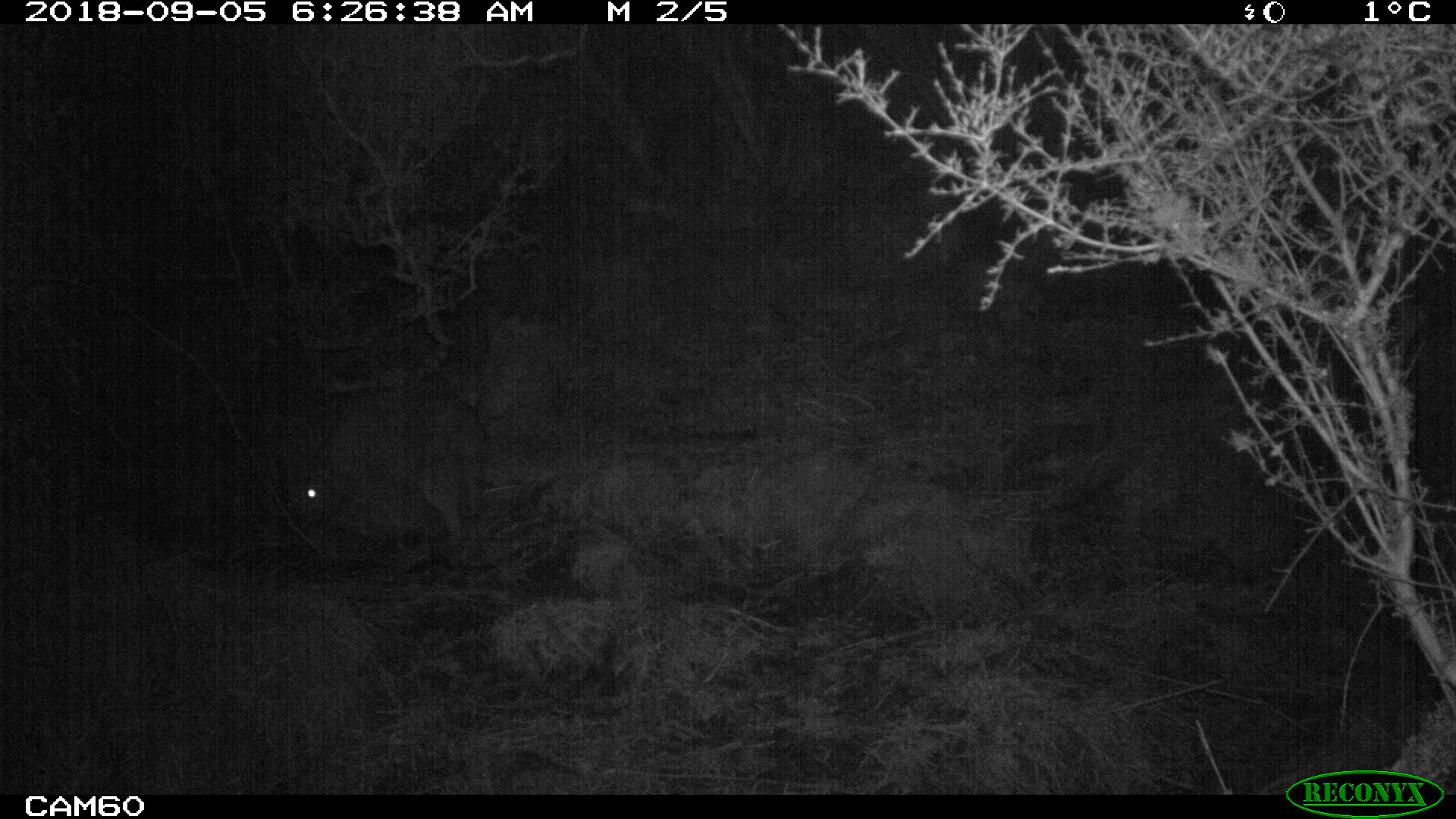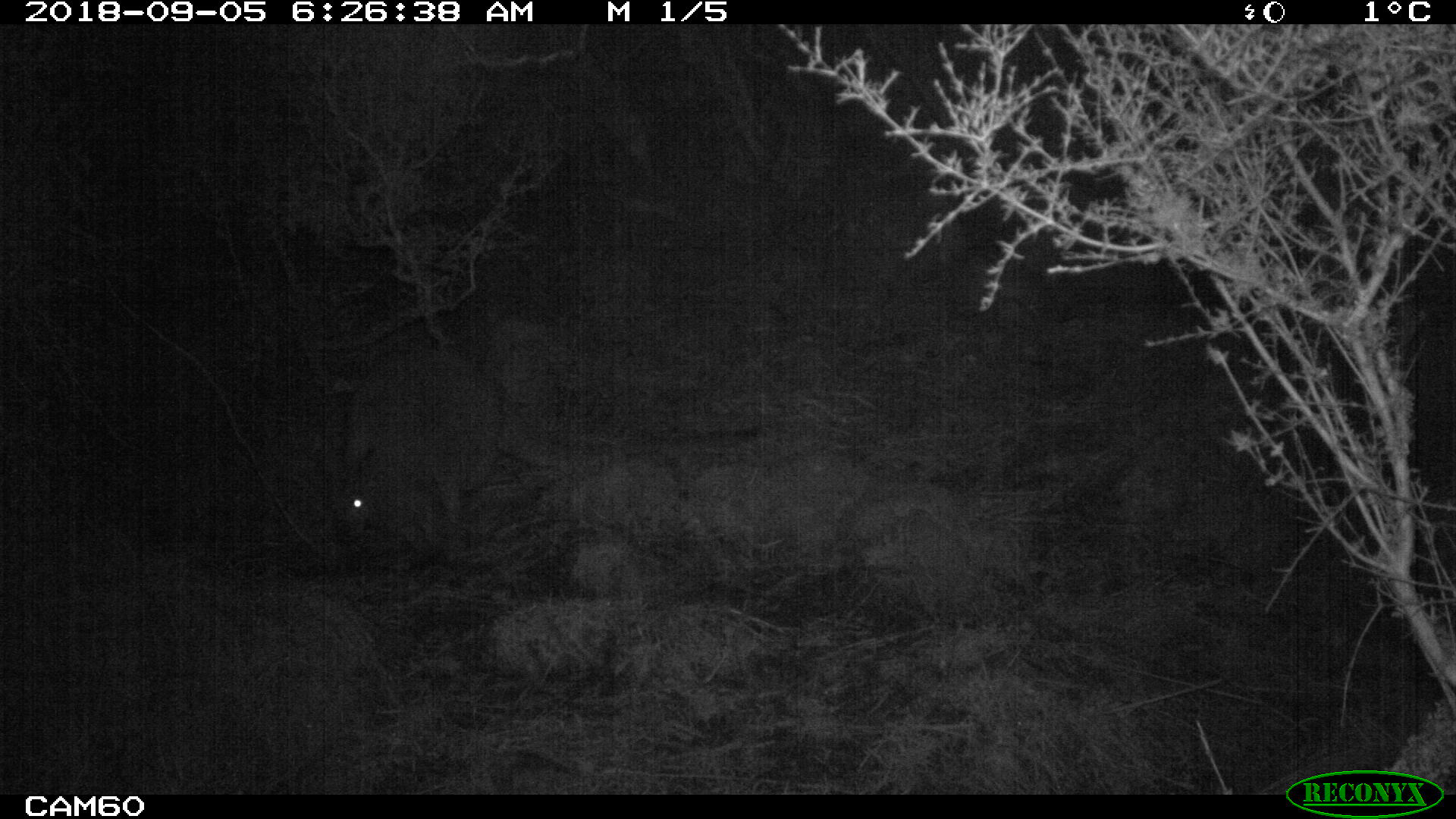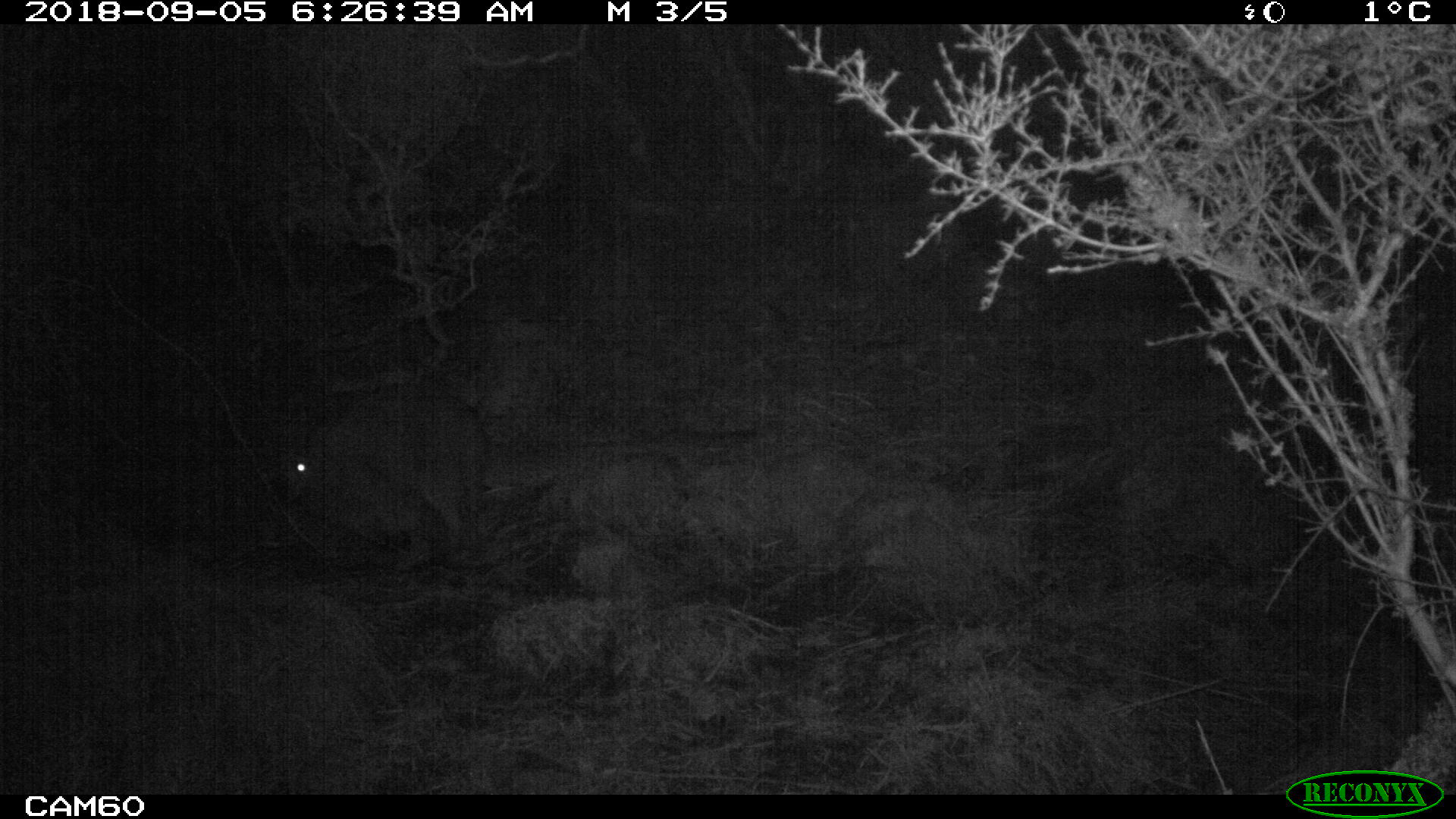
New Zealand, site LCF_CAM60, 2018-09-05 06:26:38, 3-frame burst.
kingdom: Animalia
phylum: Chordata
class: Mammalia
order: Diprotodontia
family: Macropodidae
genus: Notamacropus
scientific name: Notamacropus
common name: wallaby